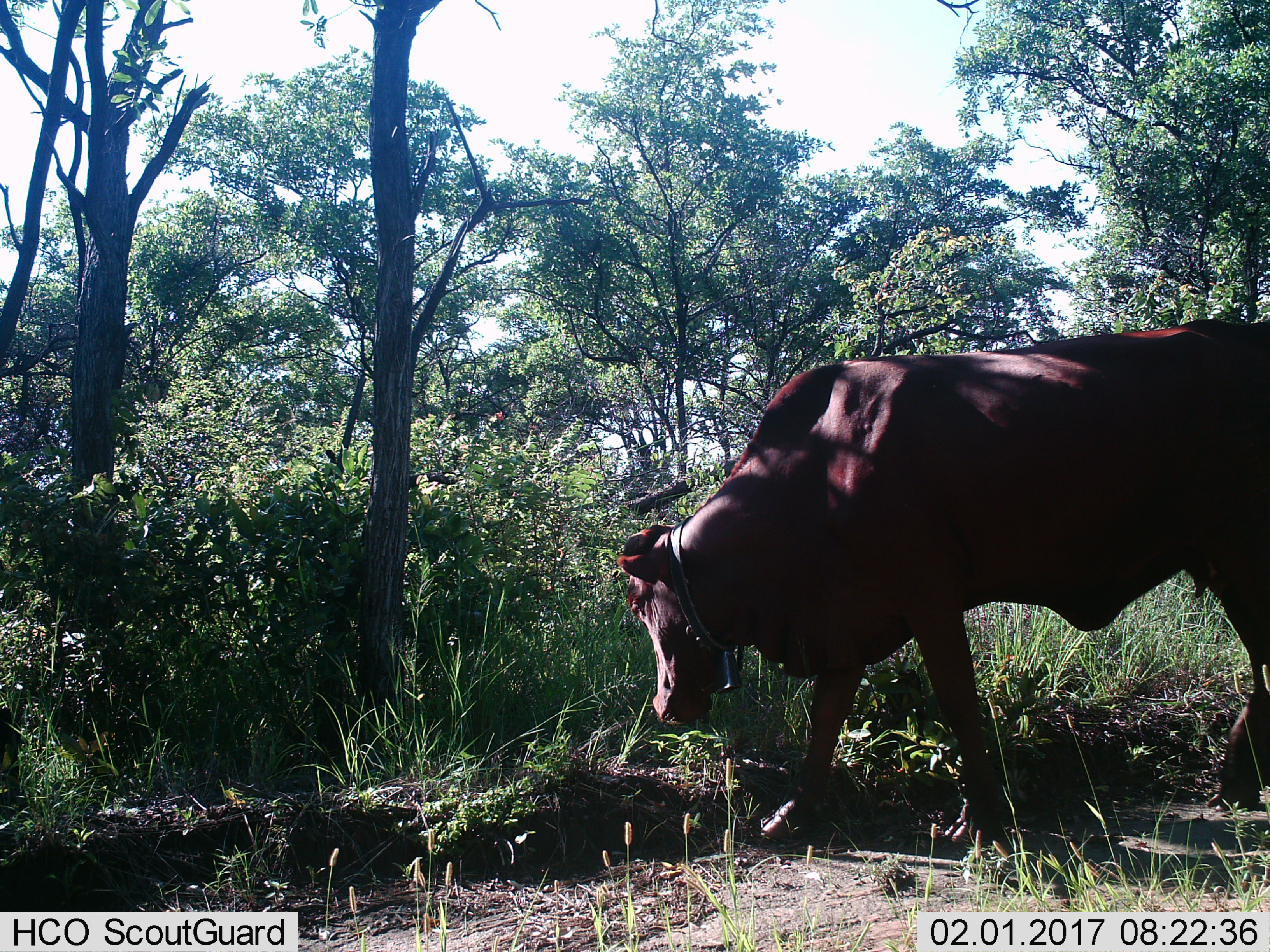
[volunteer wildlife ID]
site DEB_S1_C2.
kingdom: Animalia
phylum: Chordata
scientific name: Vertebrata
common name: domestic animal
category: domesticanimal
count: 1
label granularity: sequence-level